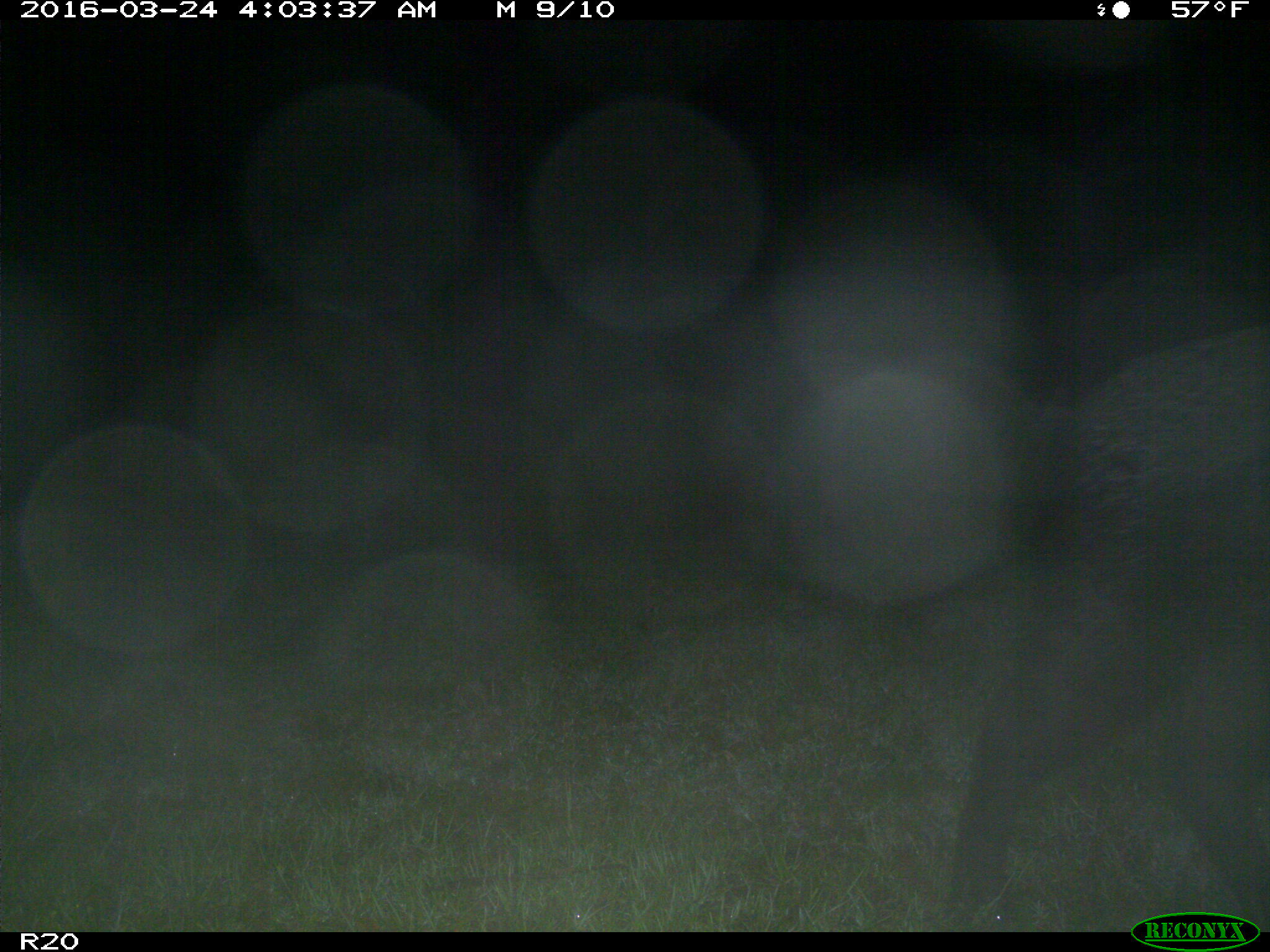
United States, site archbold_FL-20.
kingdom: Animalia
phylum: Chordata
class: Mammalia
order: Artiodactyla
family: Suidae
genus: Sus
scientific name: Sus scrofa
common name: wild boar